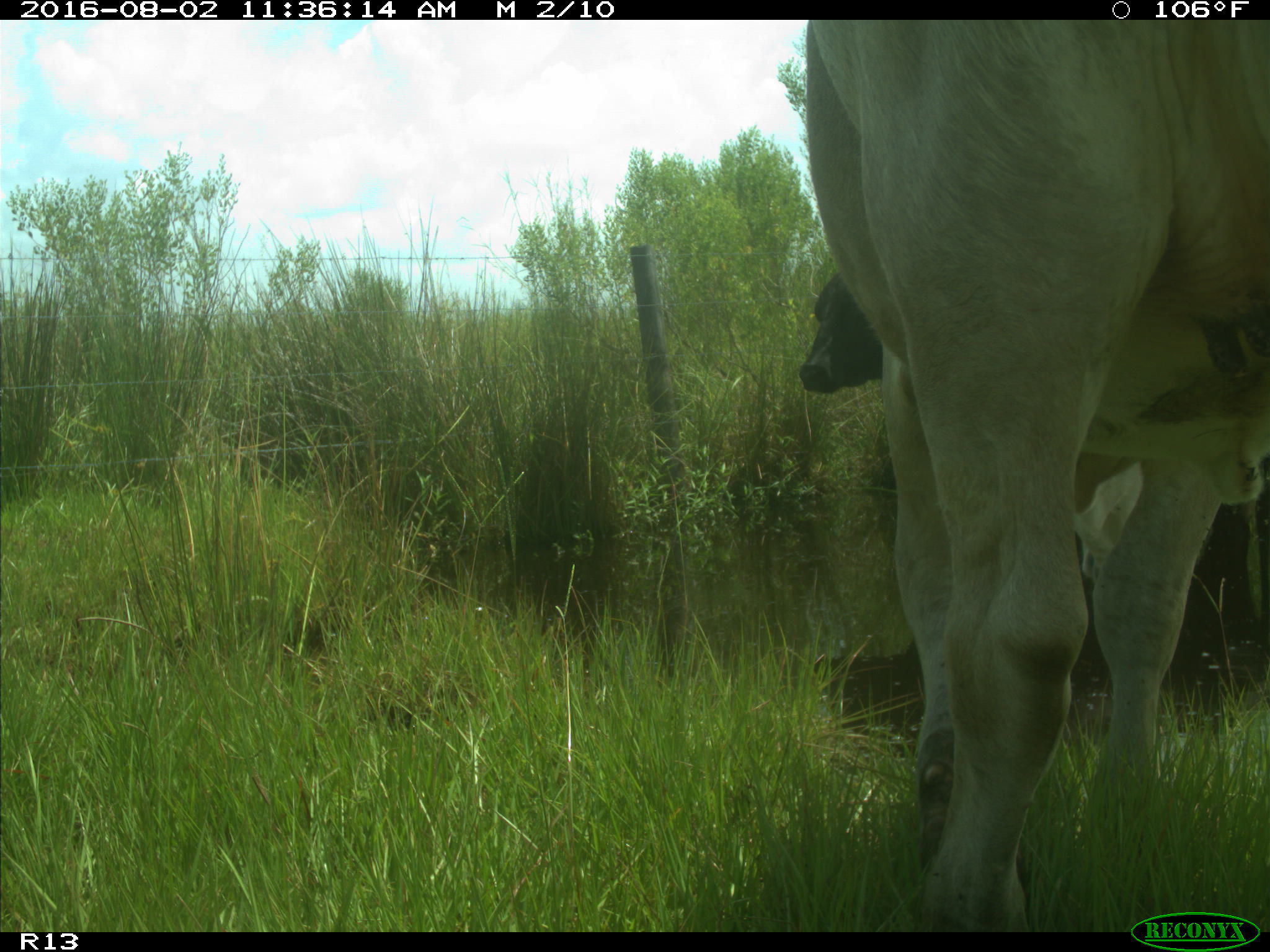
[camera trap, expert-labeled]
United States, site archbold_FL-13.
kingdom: Animalia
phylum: Chordata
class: Mammalia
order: Artiodactyla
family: Bovidae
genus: Bos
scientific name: Bos taurus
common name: domestic cow